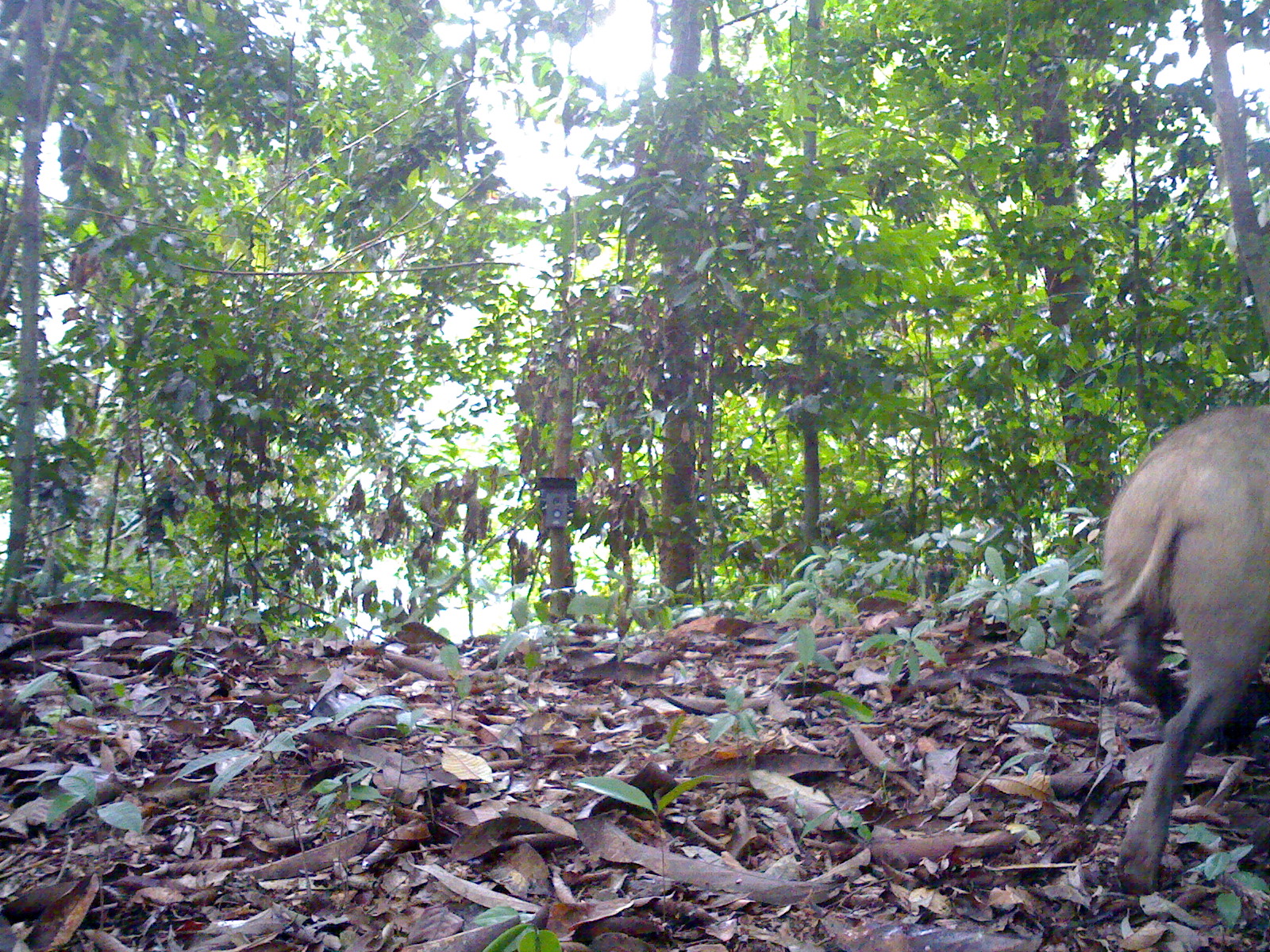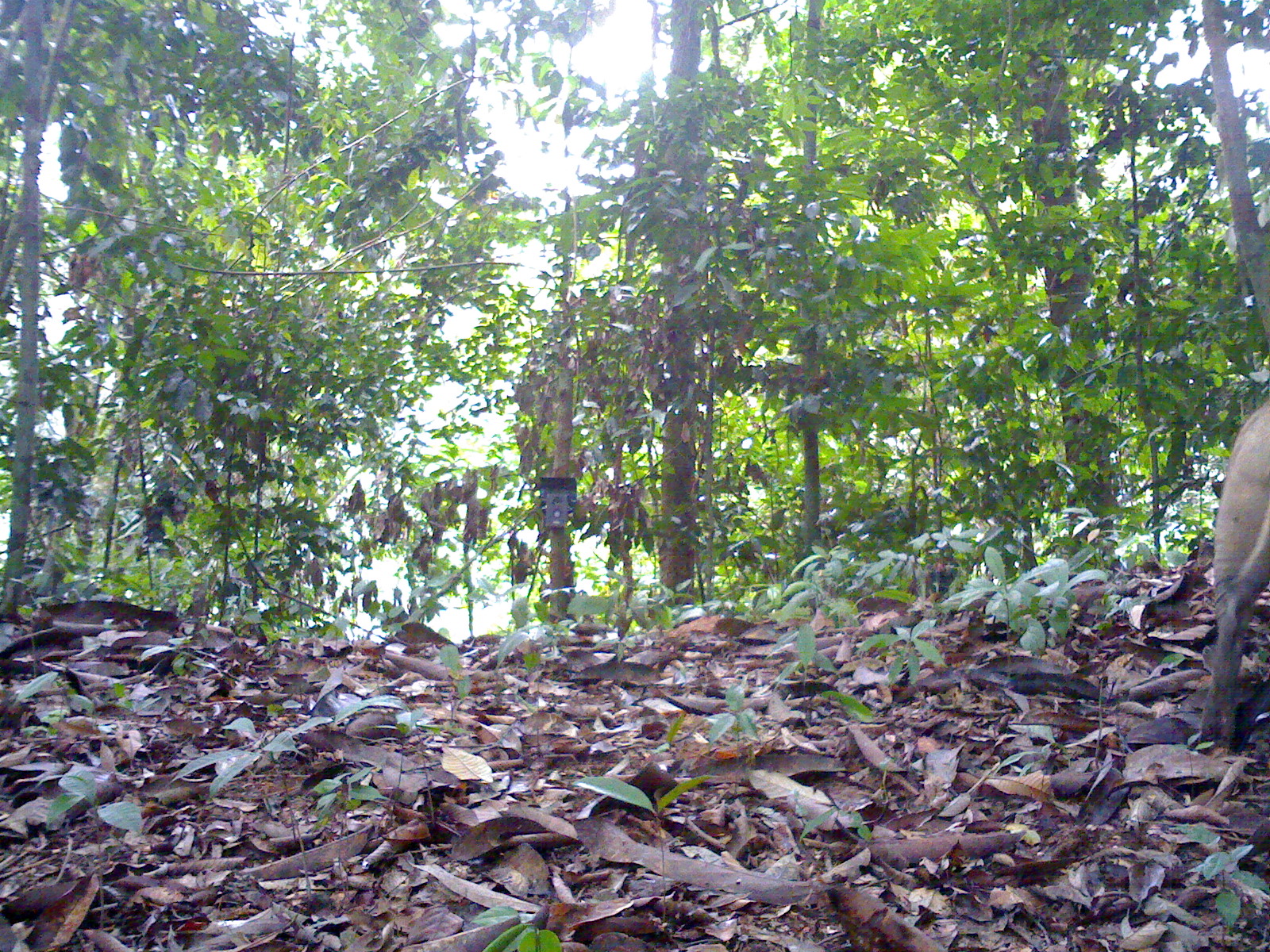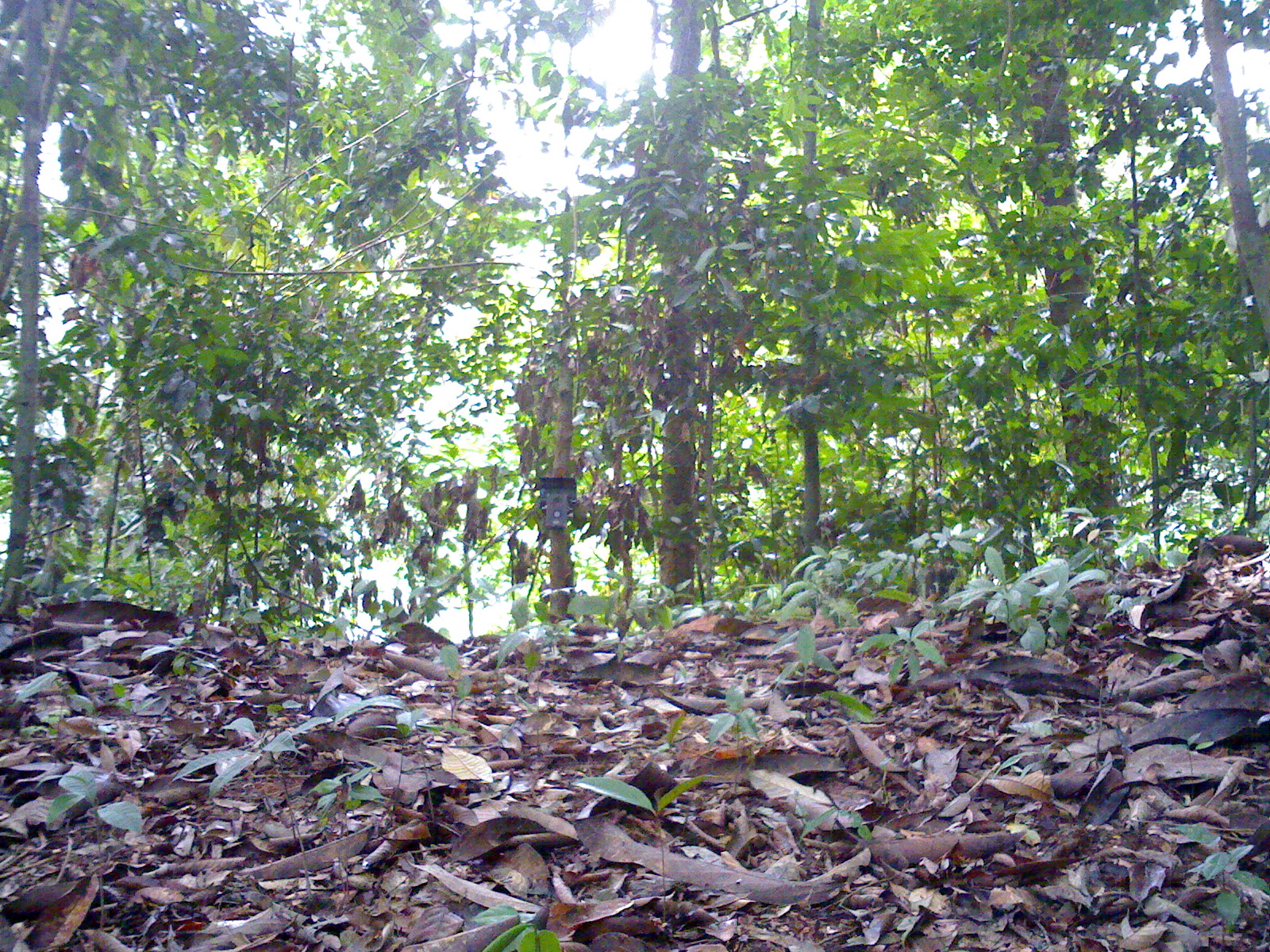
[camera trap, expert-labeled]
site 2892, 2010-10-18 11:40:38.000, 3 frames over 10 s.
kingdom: Animalia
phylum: Chordata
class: Mammalia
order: Artiodactyla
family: Suidae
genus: Sus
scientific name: Sus scrofa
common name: wild boar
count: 1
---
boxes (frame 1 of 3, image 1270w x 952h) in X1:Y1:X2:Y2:
sus scrofa: 1095:405:1268:897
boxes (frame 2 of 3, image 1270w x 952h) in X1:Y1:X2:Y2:
sus scrofa: 1201:386:1270:750